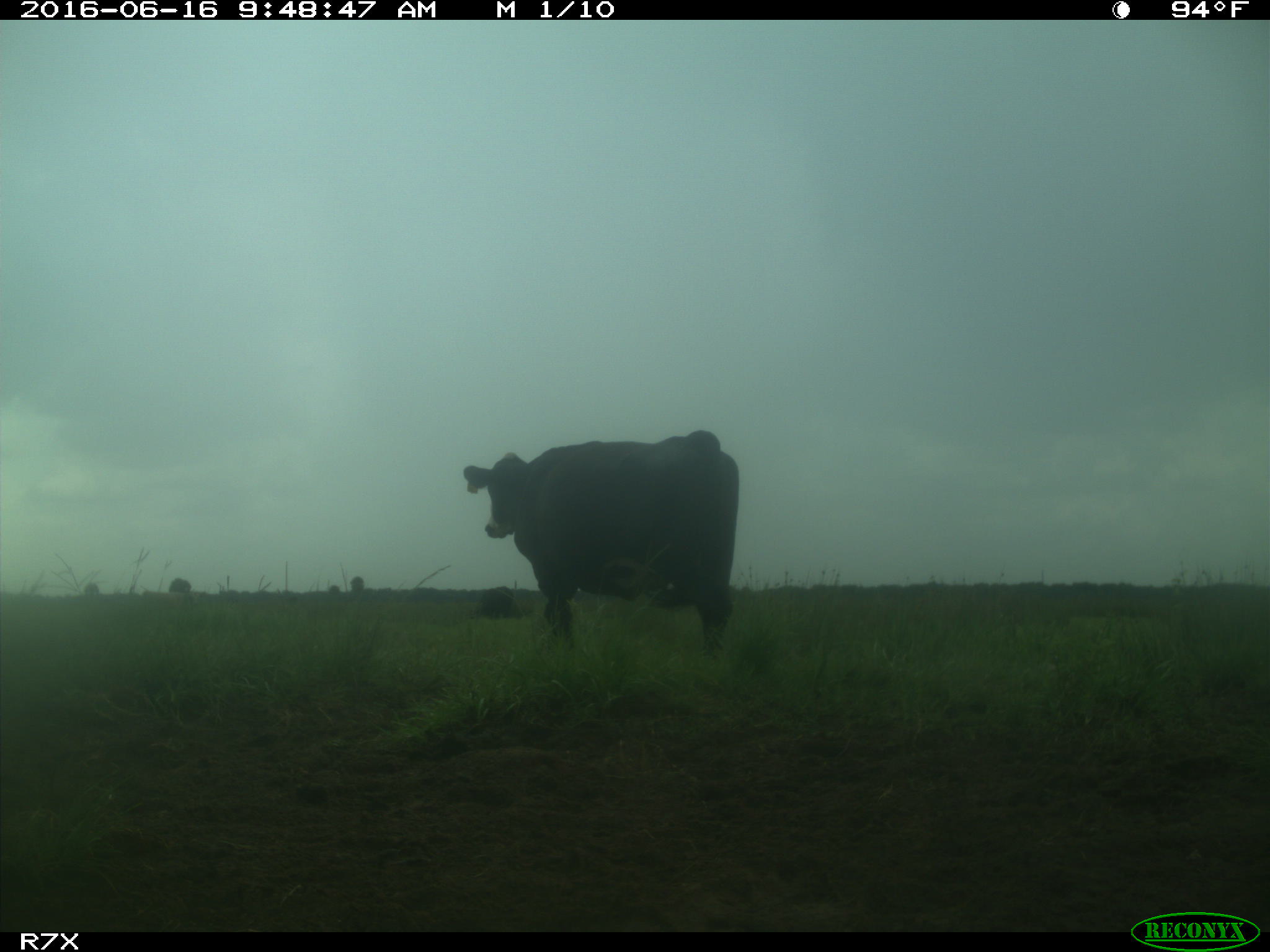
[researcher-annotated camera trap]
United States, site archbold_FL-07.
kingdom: Animalia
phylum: Chordata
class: Mammalia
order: Artiodactyla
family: Bovidae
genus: Bos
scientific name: Bos taurus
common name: domestic cow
Bos taurus (domestic cow).